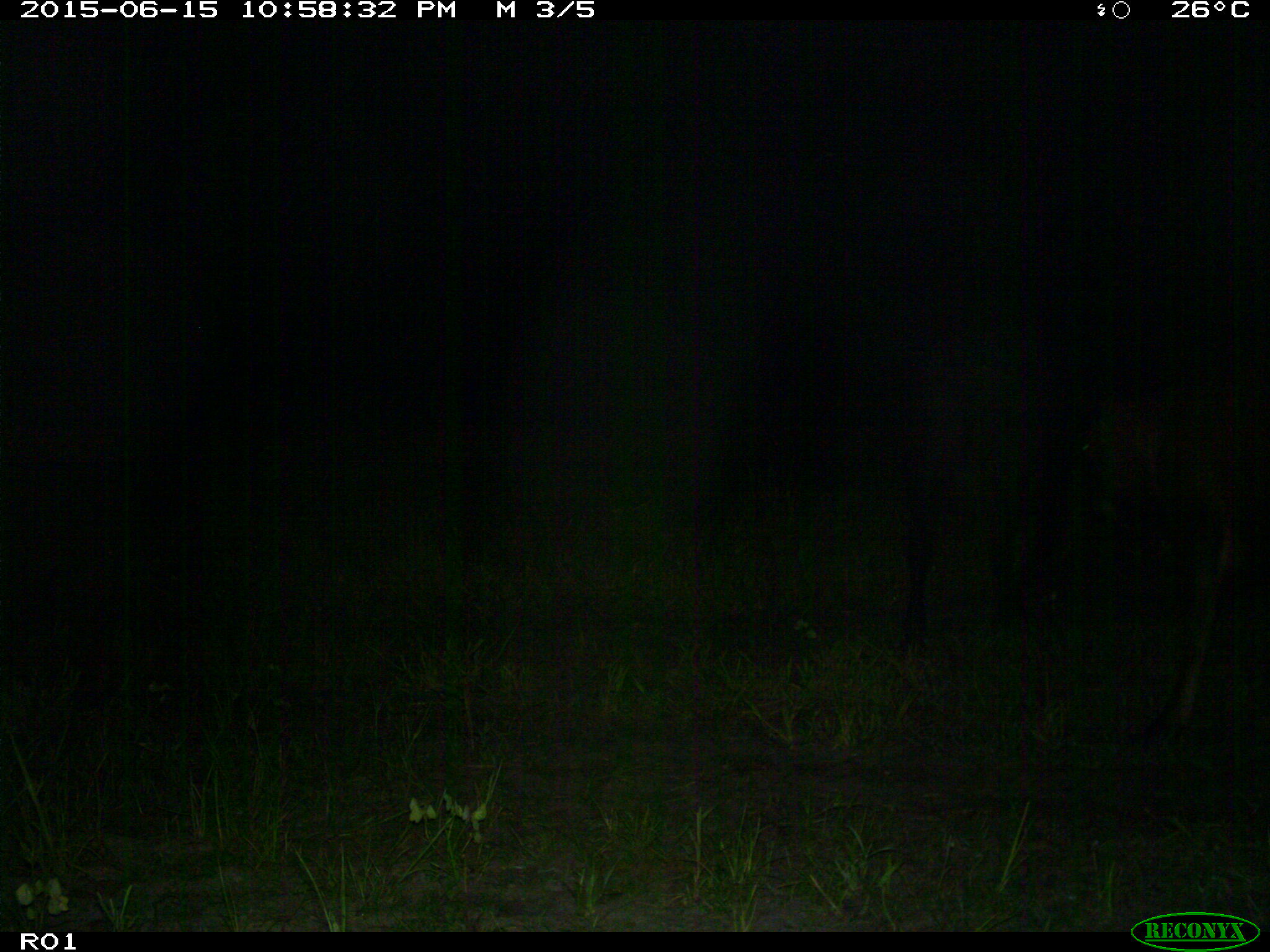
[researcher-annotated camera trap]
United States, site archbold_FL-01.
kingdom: Animalia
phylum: Chordata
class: Mammalia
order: Artiodactyla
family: Bovidae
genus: Bos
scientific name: Bos taurus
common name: domestic cow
Bos taurus (domestic cow).